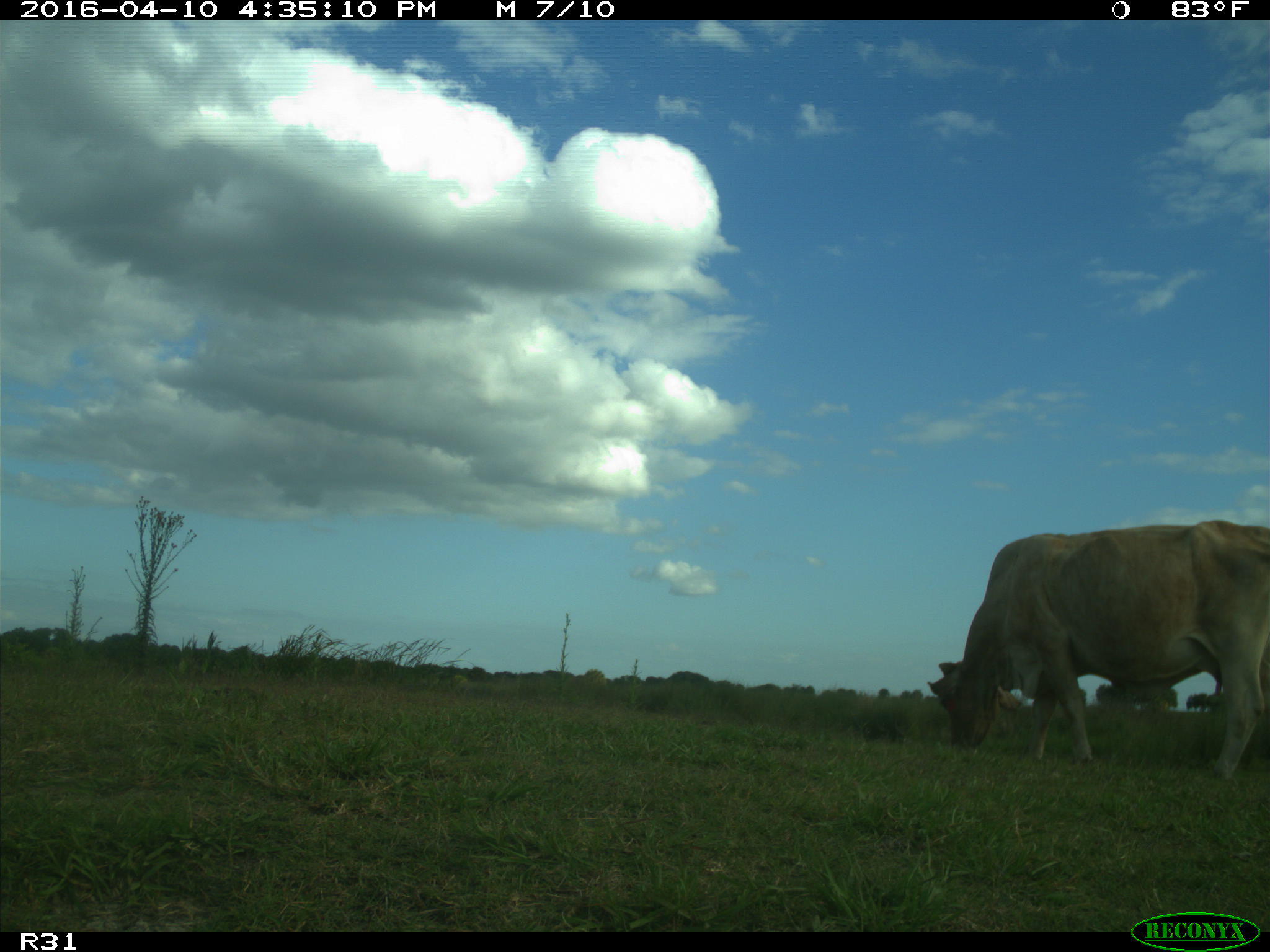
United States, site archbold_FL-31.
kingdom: Animalia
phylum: Chordata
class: Mammalia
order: Artiodactyla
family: Bovidae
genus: Bos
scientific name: Bos taurus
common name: domestic cow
Bos taurus (domestic cow).